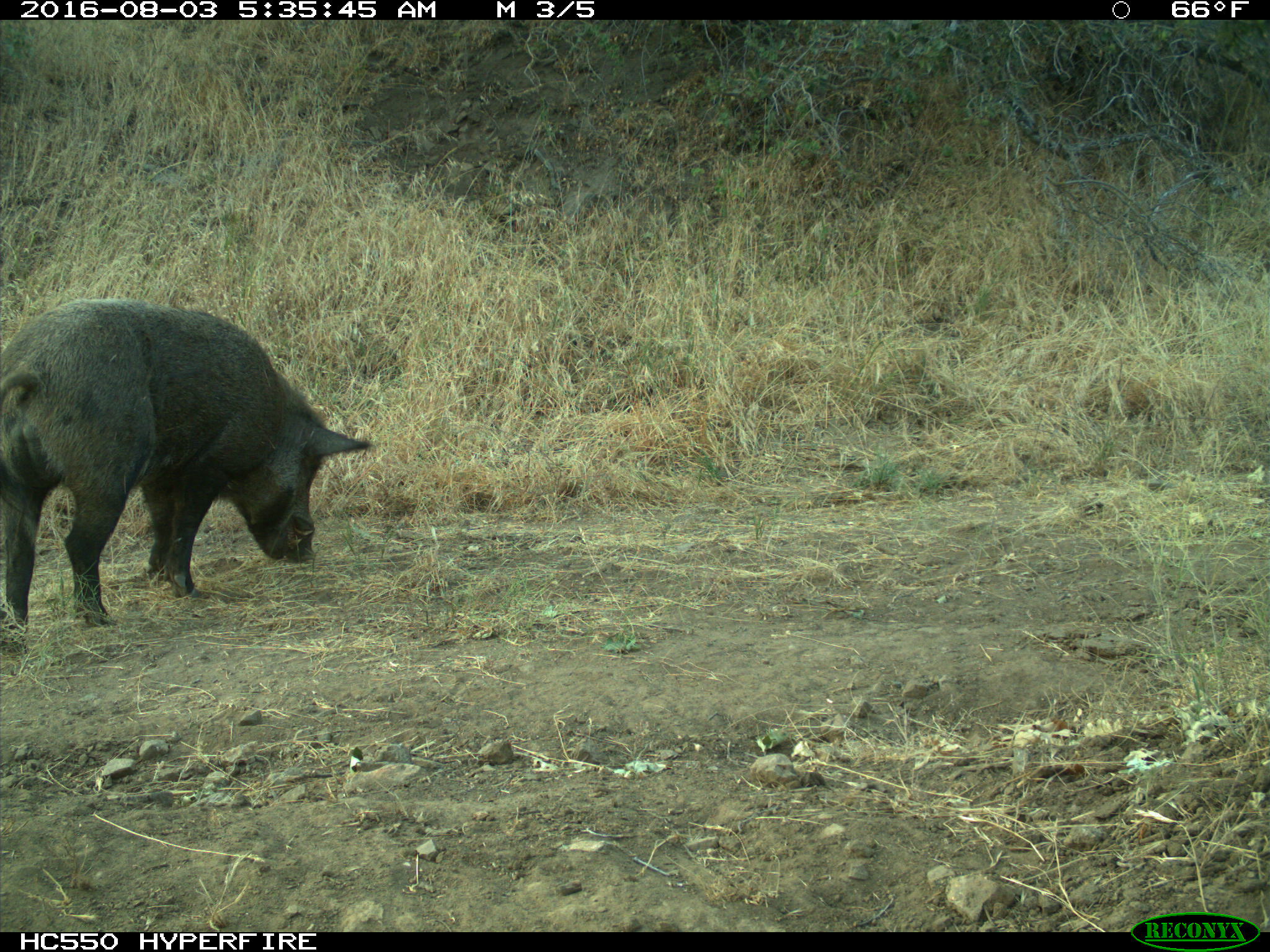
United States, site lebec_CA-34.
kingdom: Animalia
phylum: Chordata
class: Mammalia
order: Artiodactyla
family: Suidae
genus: Sus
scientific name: Sus scrofa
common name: wild boar